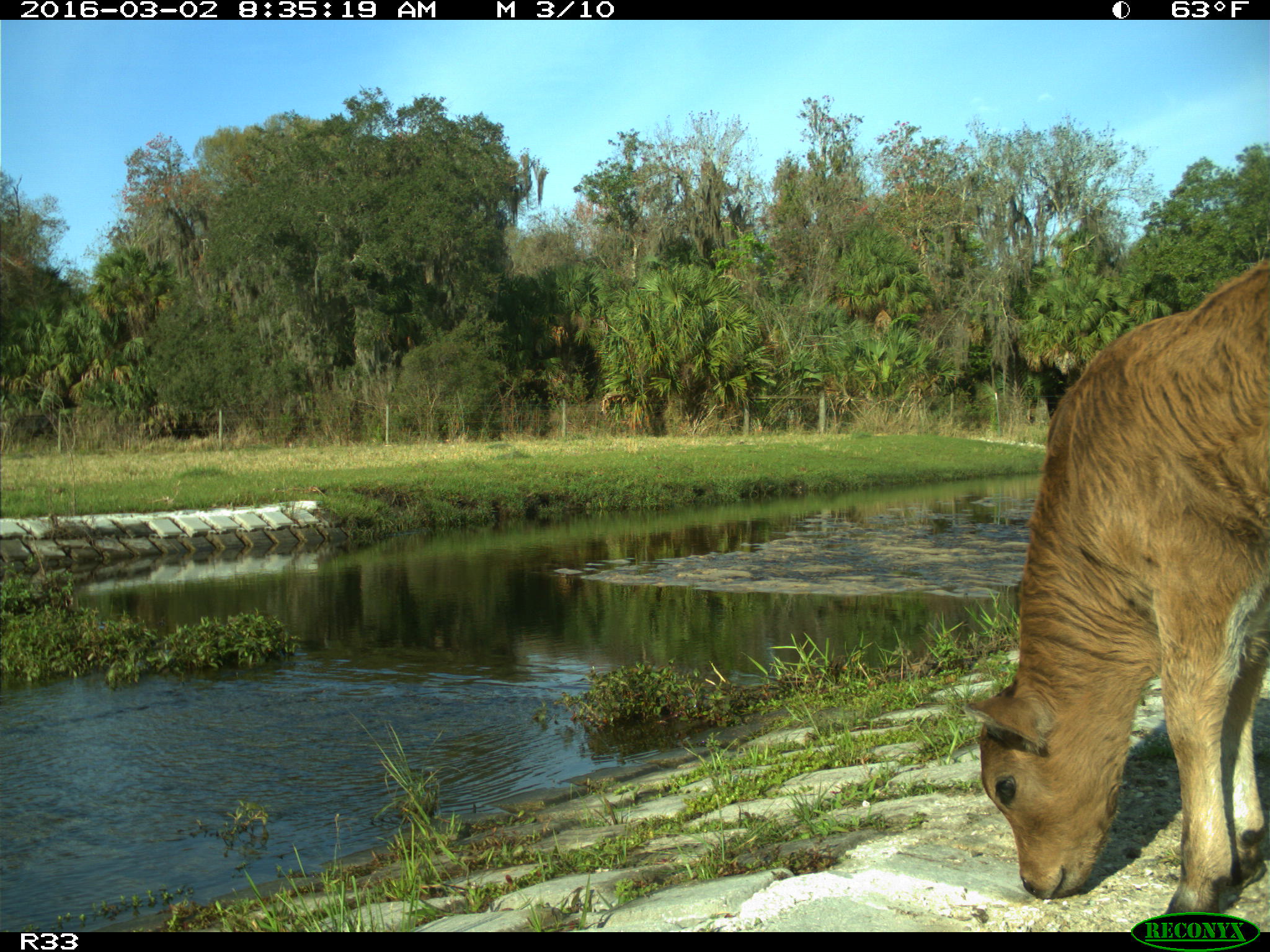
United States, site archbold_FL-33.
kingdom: Animalia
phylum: Chordata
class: Mammalia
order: Artiodactyla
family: Bovidae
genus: Bos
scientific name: Bos taurus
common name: domestic cow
Bos taurus (domestic cow).